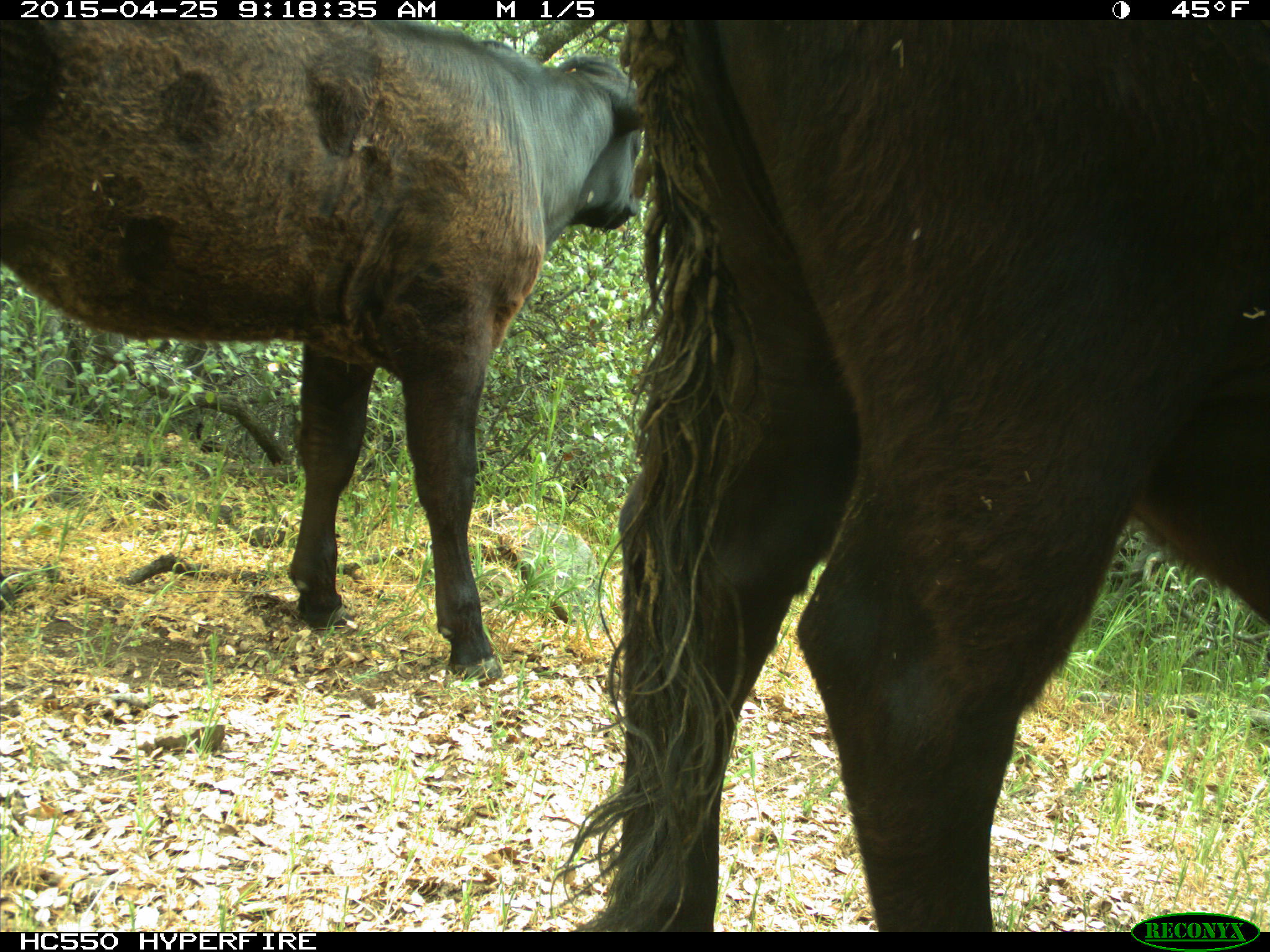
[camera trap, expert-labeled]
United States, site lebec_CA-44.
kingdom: Animalia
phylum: Chordata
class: Mammalia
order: Artiodactyla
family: Suidae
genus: Sus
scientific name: Sus scrofa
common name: wild boar